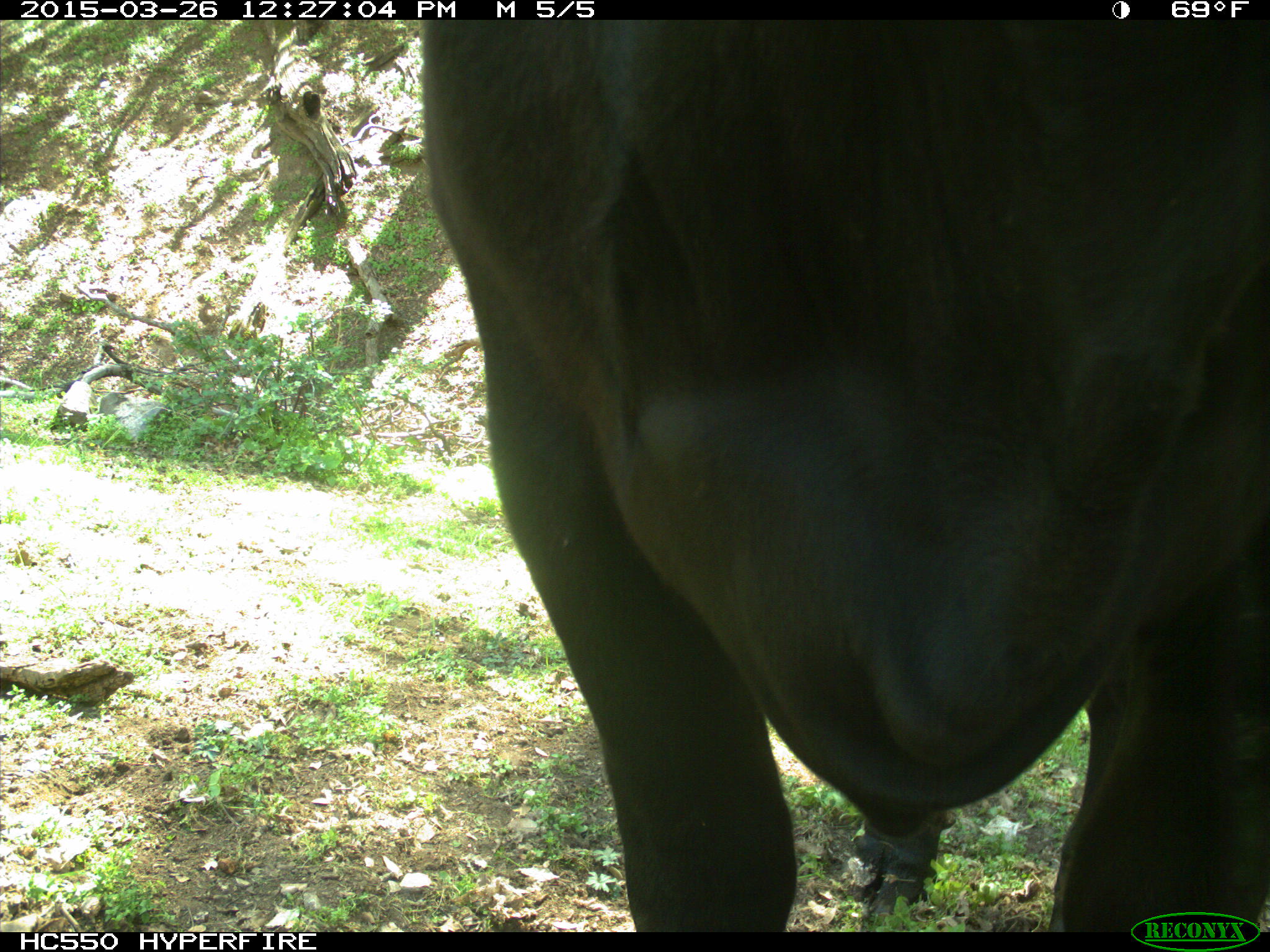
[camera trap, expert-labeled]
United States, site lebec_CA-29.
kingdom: Animalia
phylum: Chordata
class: Mammalia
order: Artiodactyla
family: Bovidae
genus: Bos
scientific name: Bos taurus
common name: domestic cow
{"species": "Bos taurus (domestic cow)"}